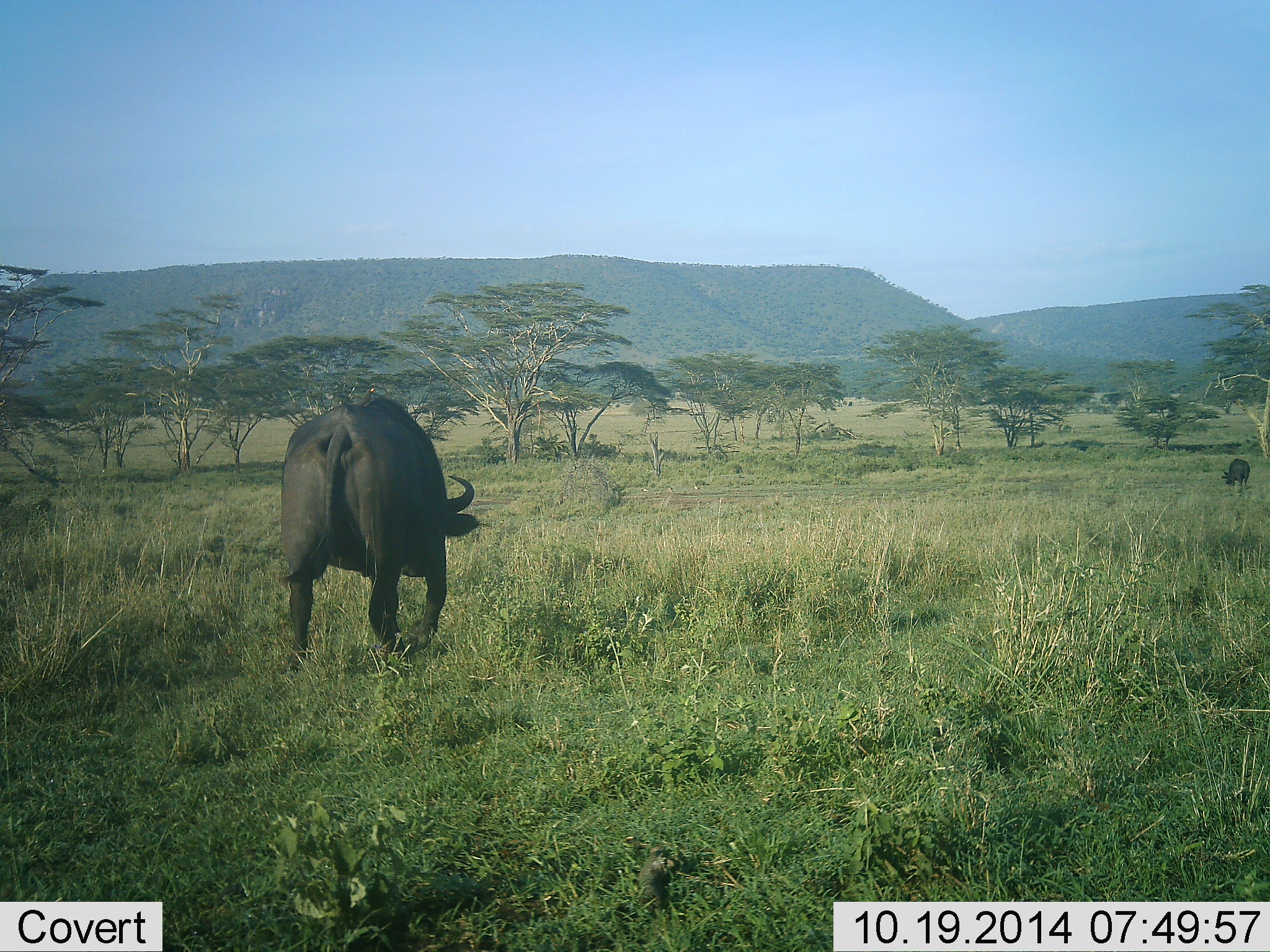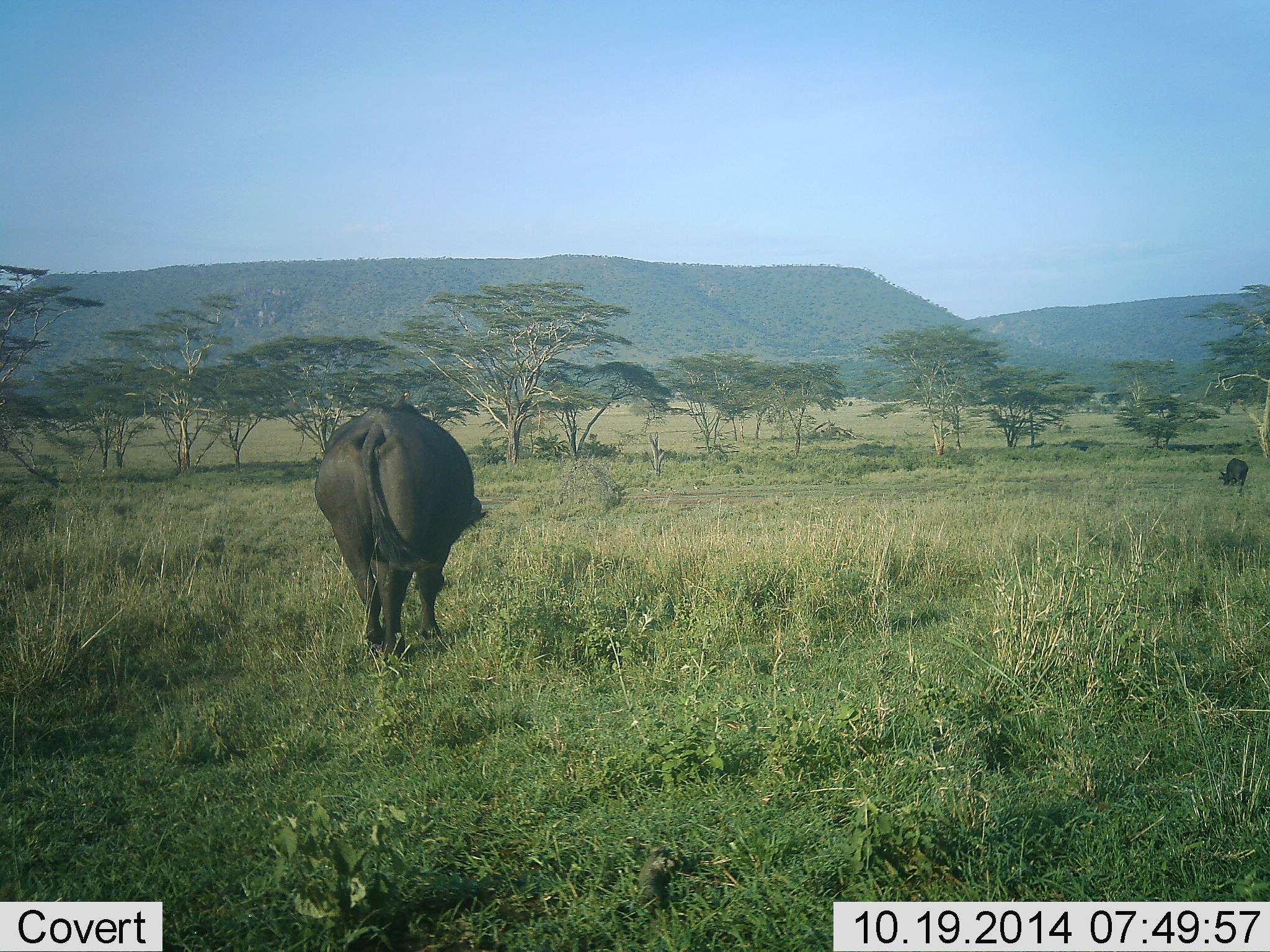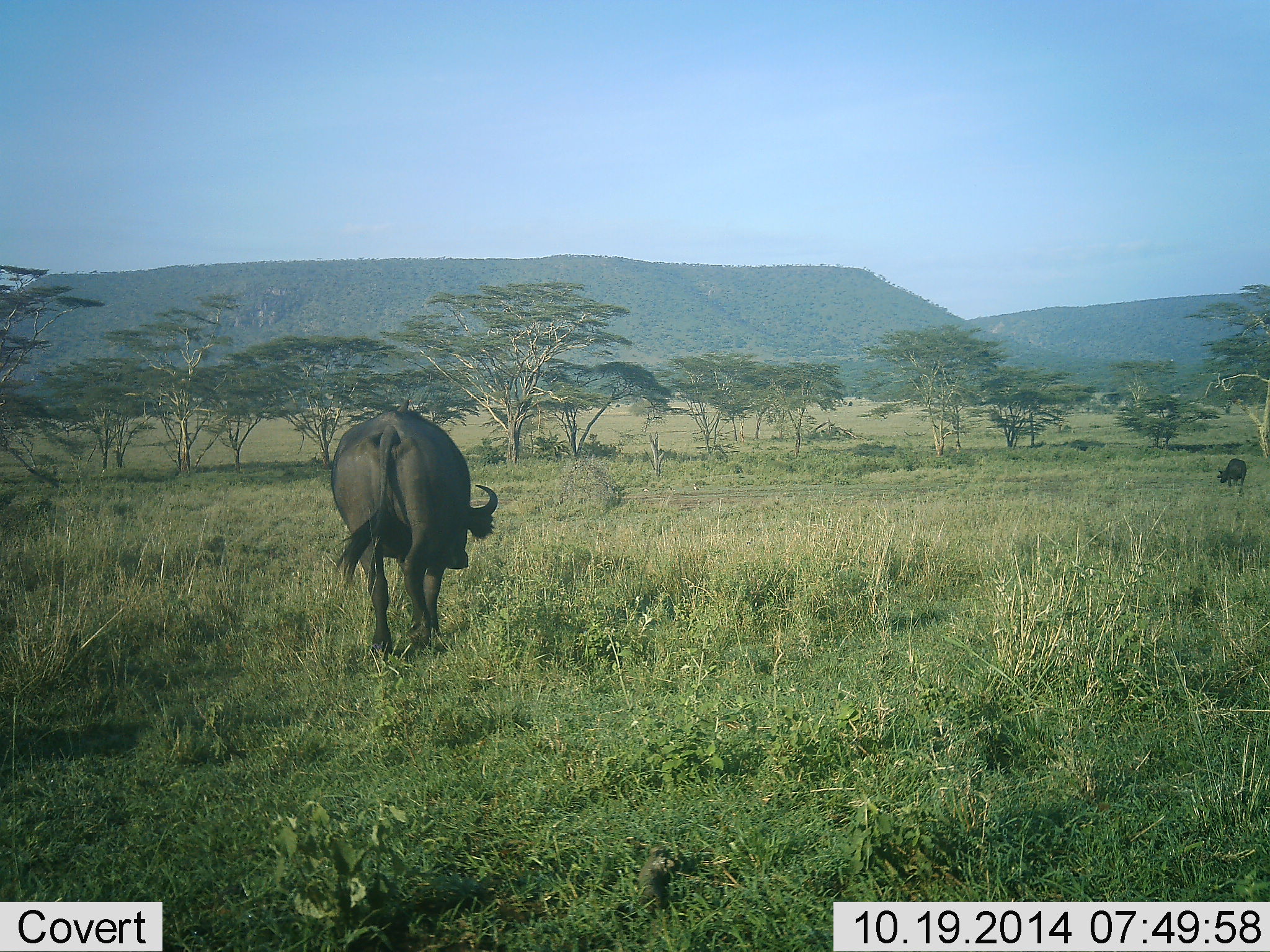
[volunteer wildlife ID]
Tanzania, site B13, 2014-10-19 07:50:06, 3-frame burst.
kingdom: Animalia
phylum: Chordata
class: Mammalia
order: Artiodactyla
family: Bovidae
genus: Syncerus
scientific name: Syncerus caffer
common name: cape buffalo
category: buffalo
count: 2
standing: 0%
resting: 0%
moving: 100%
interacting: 0%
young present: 0%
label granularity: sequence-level